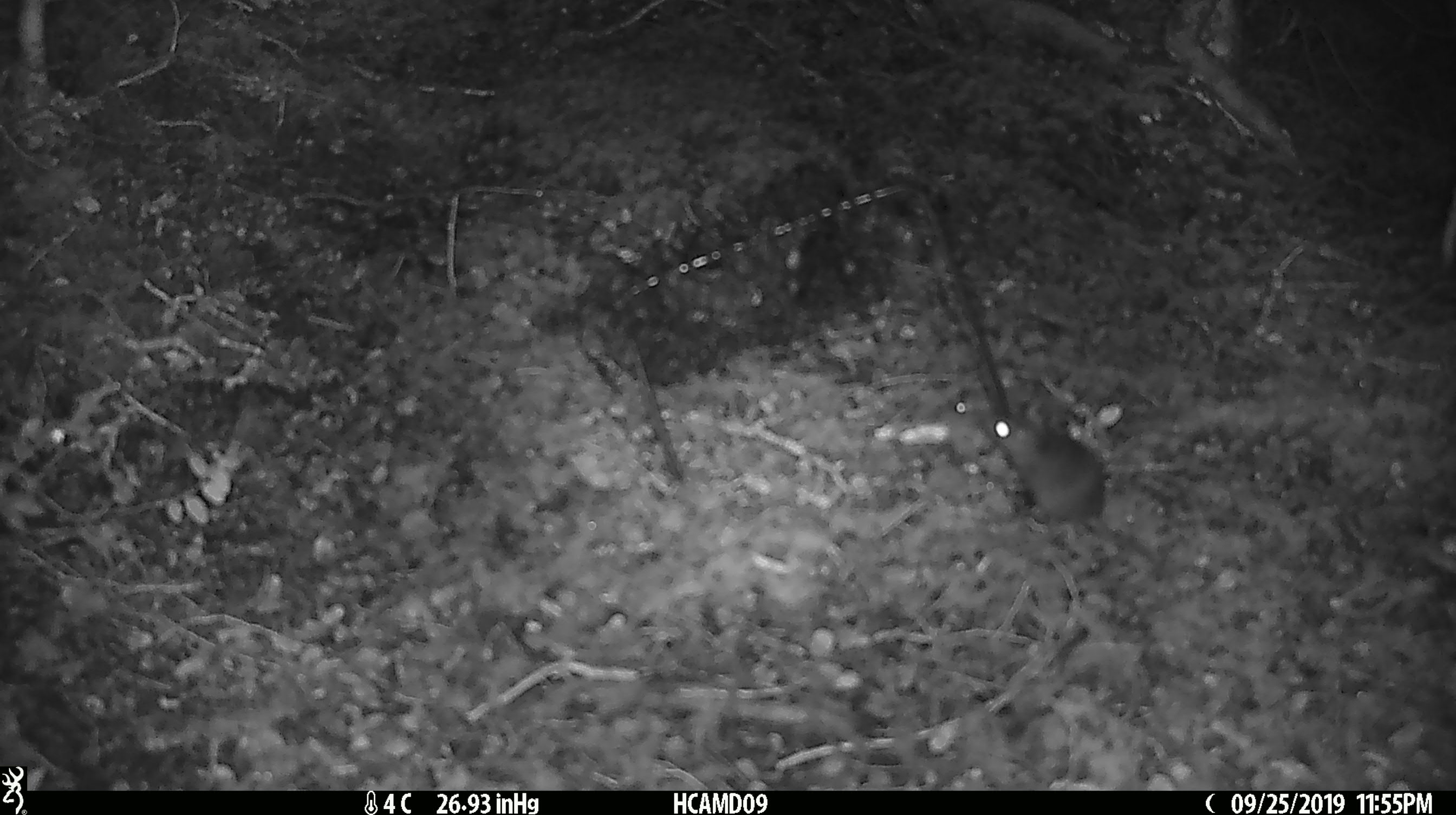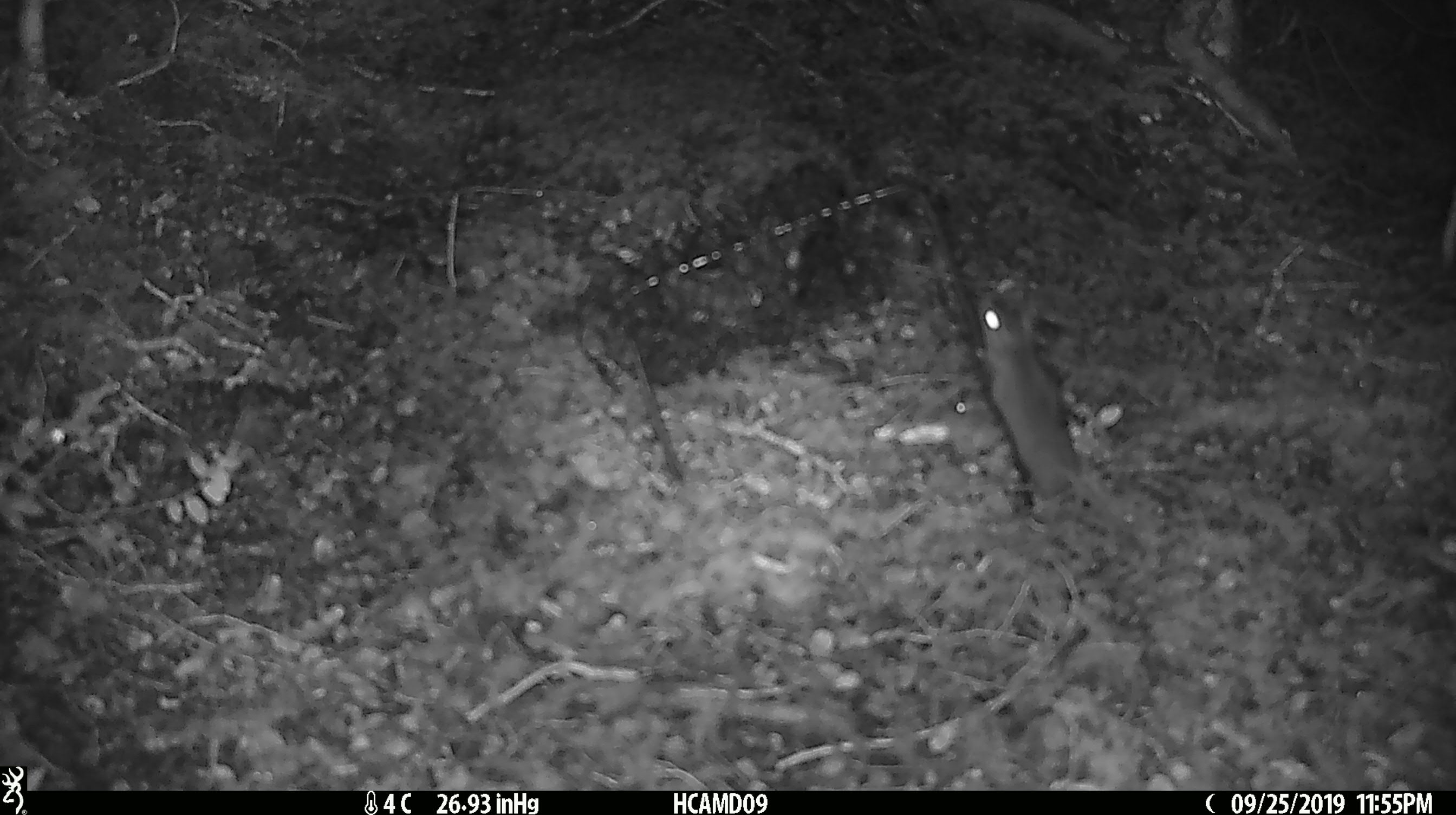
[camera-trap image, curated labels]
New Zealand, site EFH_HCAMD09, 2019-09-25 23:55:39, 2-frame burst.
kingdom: Animalia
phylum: Chordata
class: Mammalia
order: Rodentia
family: Muridae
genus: Mus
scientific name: Mus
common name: mouse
Mouse (Mus).